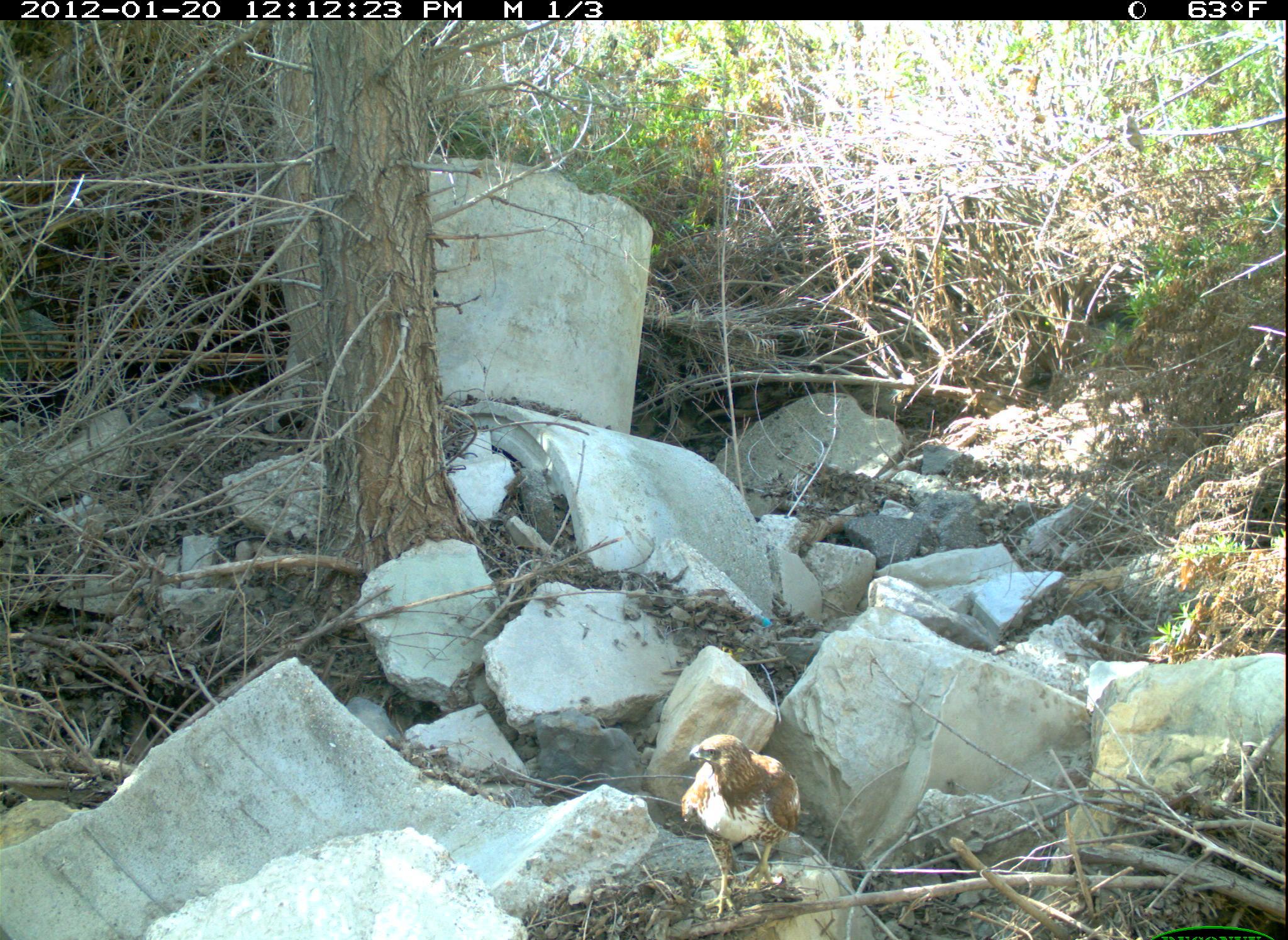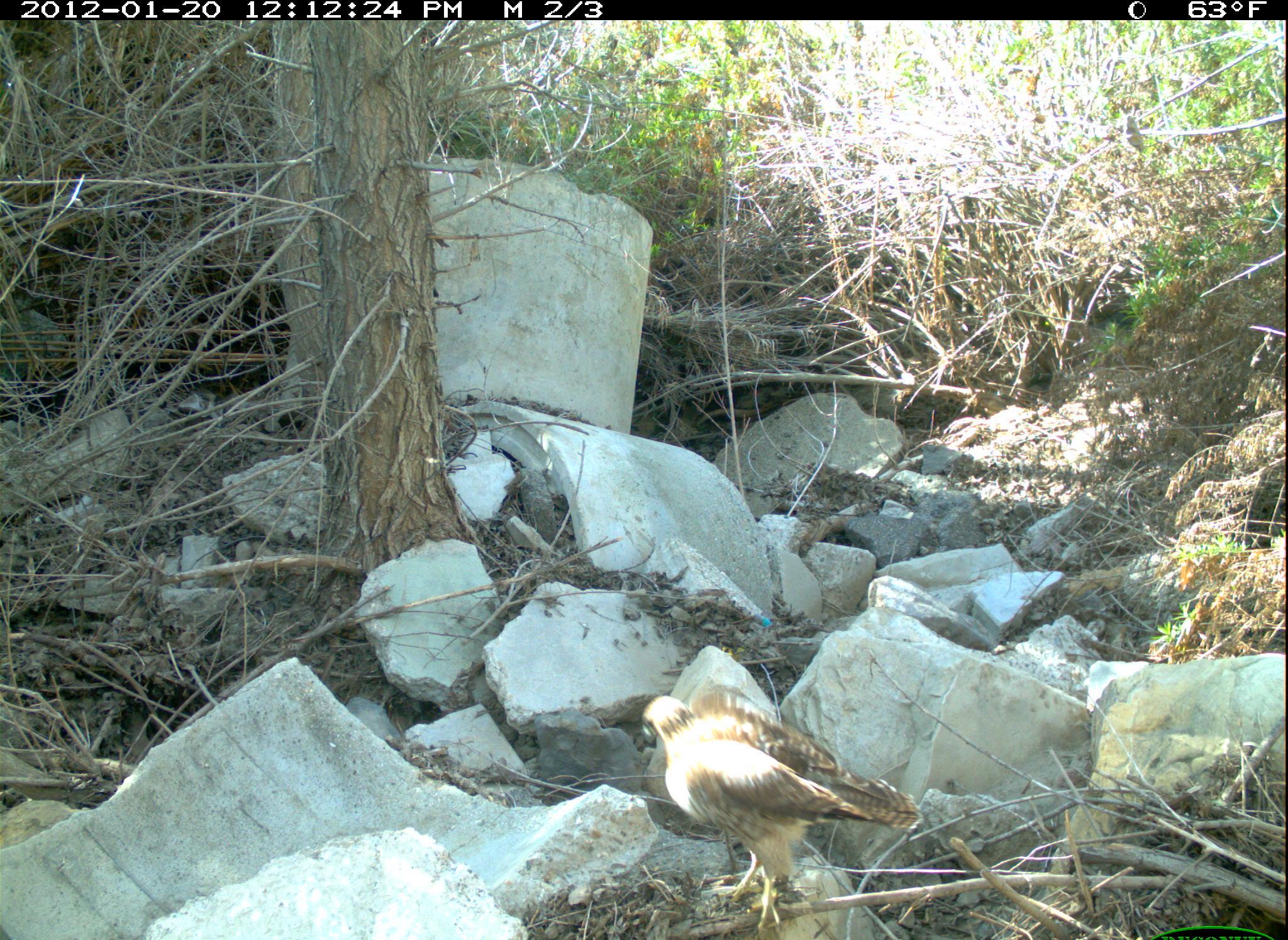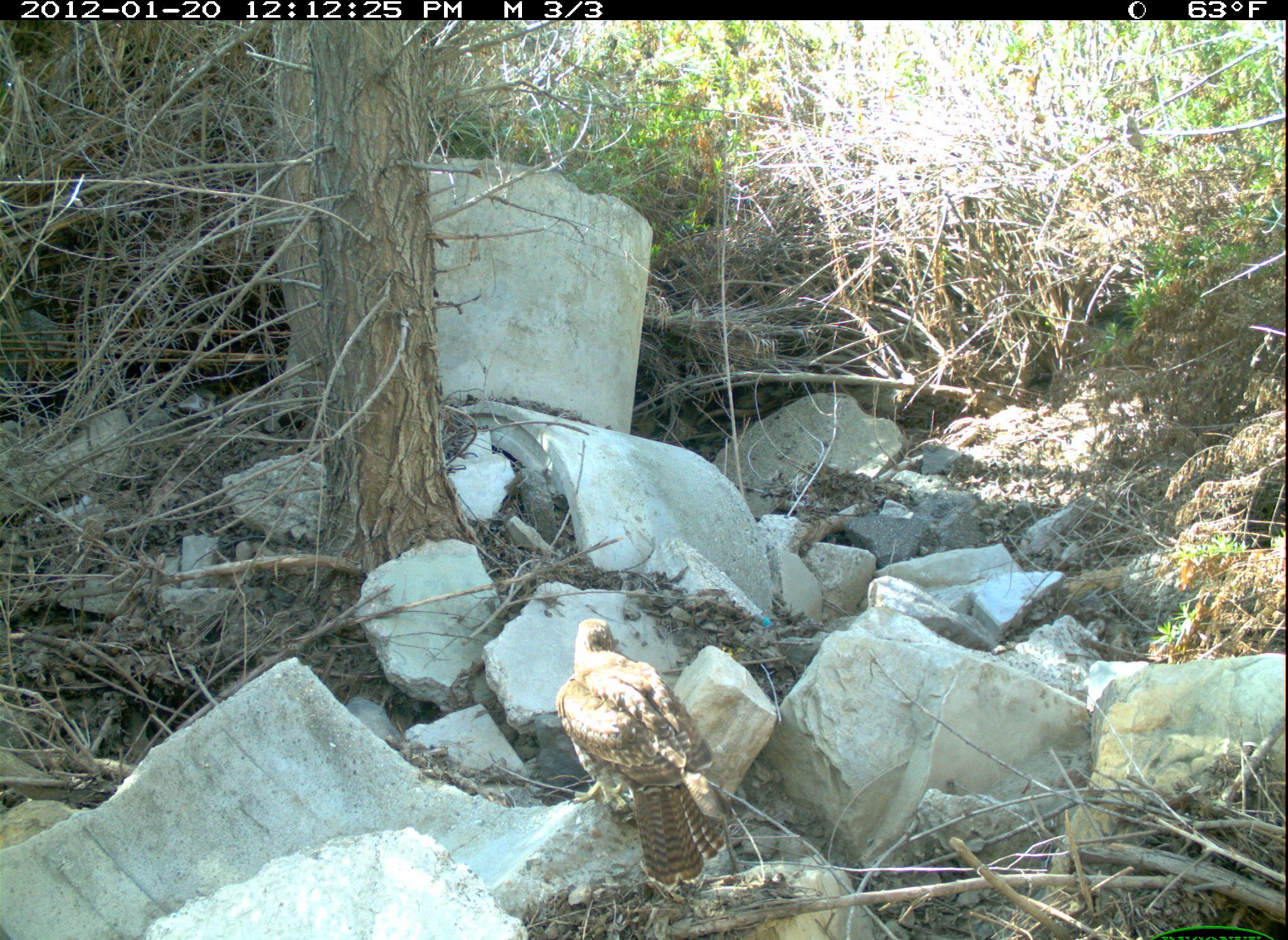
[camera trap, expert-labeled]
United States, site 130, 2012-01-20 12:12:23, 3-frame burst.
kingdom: Animalia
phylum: Chordata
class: Aves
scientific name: Aves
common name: bird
Bird (Aves).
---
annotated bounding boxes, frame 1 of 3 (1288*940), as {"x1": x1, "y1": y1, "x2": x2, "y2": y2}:
bird: {"x1": 680, "y1": 723, "x2": 813, "y2": 928}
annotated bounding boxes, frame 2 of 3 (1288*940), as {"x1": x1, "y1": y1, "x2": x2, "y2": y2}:
bird: {"x1": 633, "y1": 672, "x2": 939, "y2": 933}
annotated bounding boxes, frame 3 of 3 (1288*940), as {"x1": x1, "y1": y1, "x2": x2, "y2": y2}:
bird: {"x1": 554, "y1": 599, "x2": 757, "y2": 900}